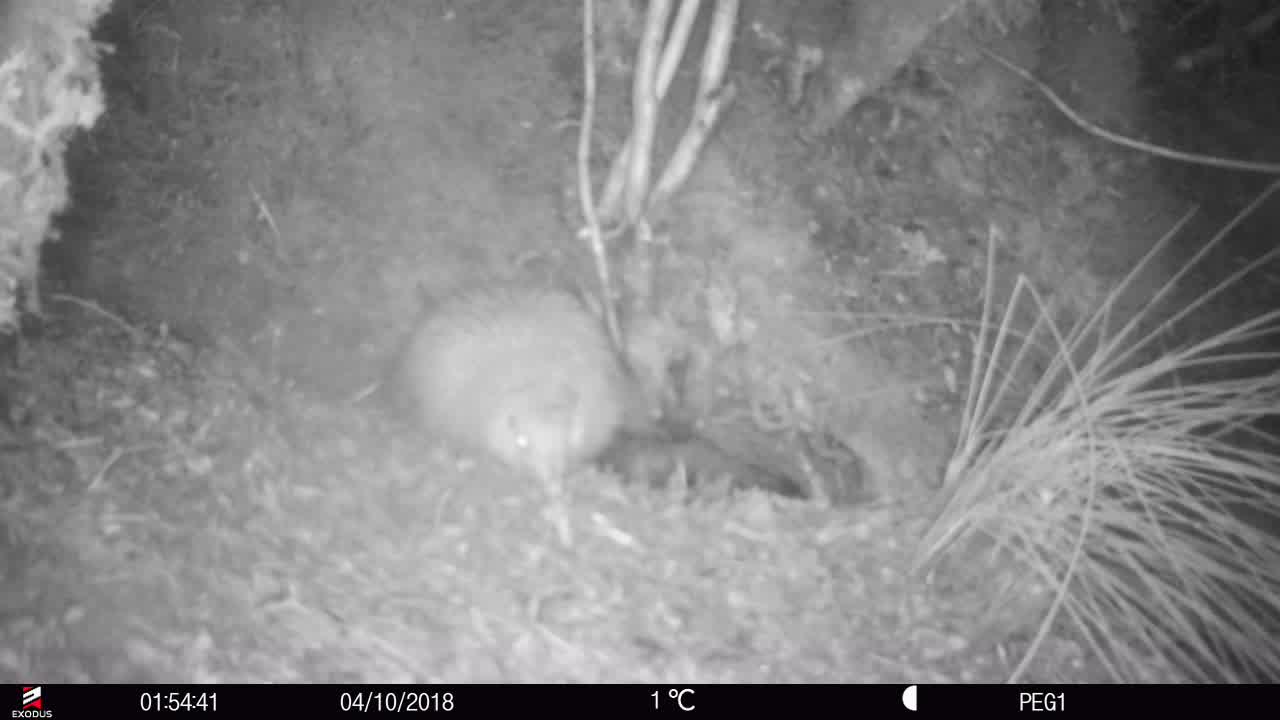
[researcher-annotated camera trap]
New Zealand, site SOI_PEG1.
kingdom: Animalia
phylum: Chordata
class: Aves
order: Apterygiformes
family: Apterygidae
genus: Apteryx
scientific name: Apteryx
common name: kiwi